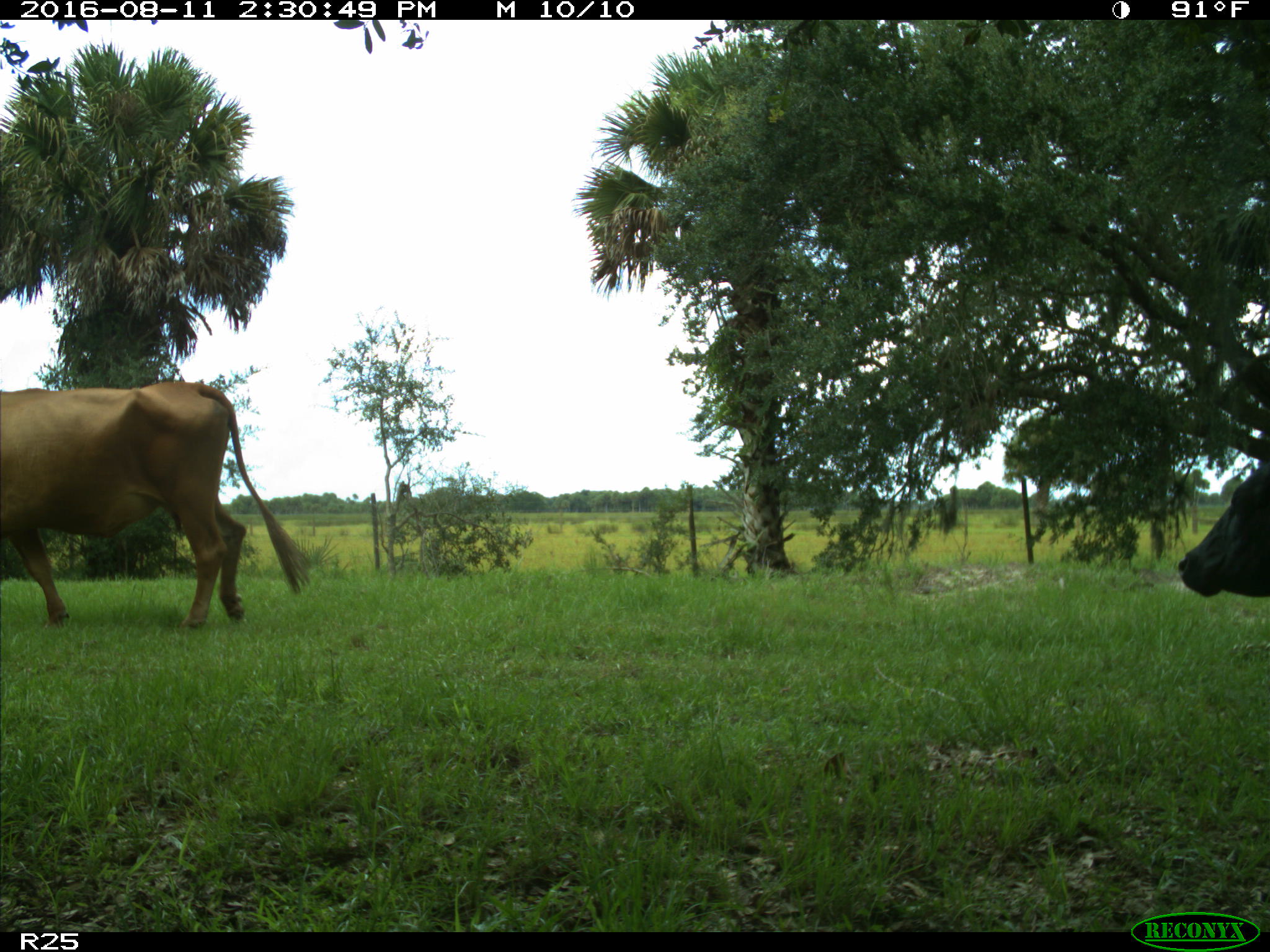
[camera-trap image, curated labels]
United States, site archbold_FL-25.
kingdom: Animalia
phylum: Chordata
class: Mammalia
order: Artiodactyla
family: Bovidae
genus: Bos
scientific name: Bos taurus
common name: domestic cow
Bos taurus (domestic cow).